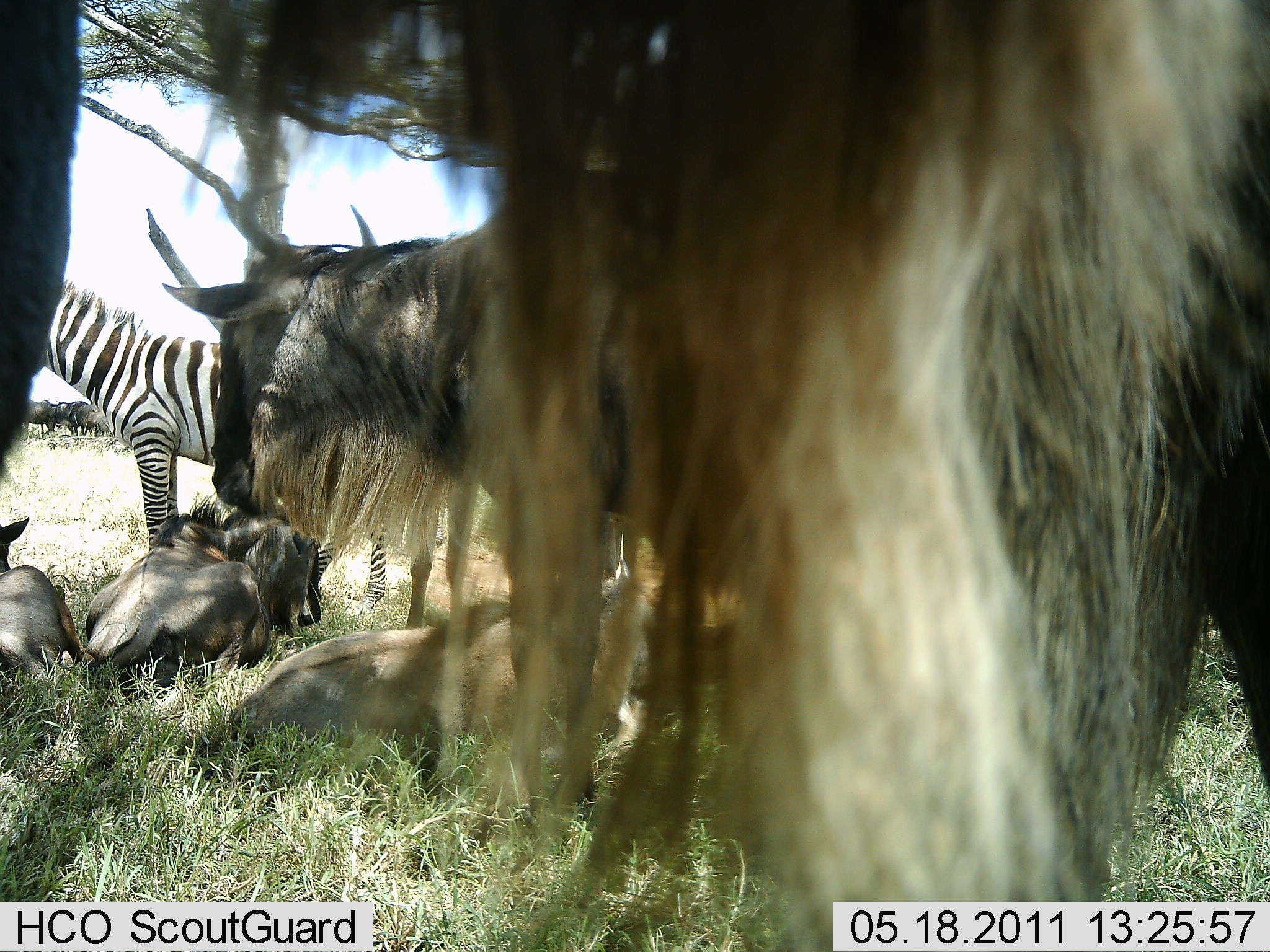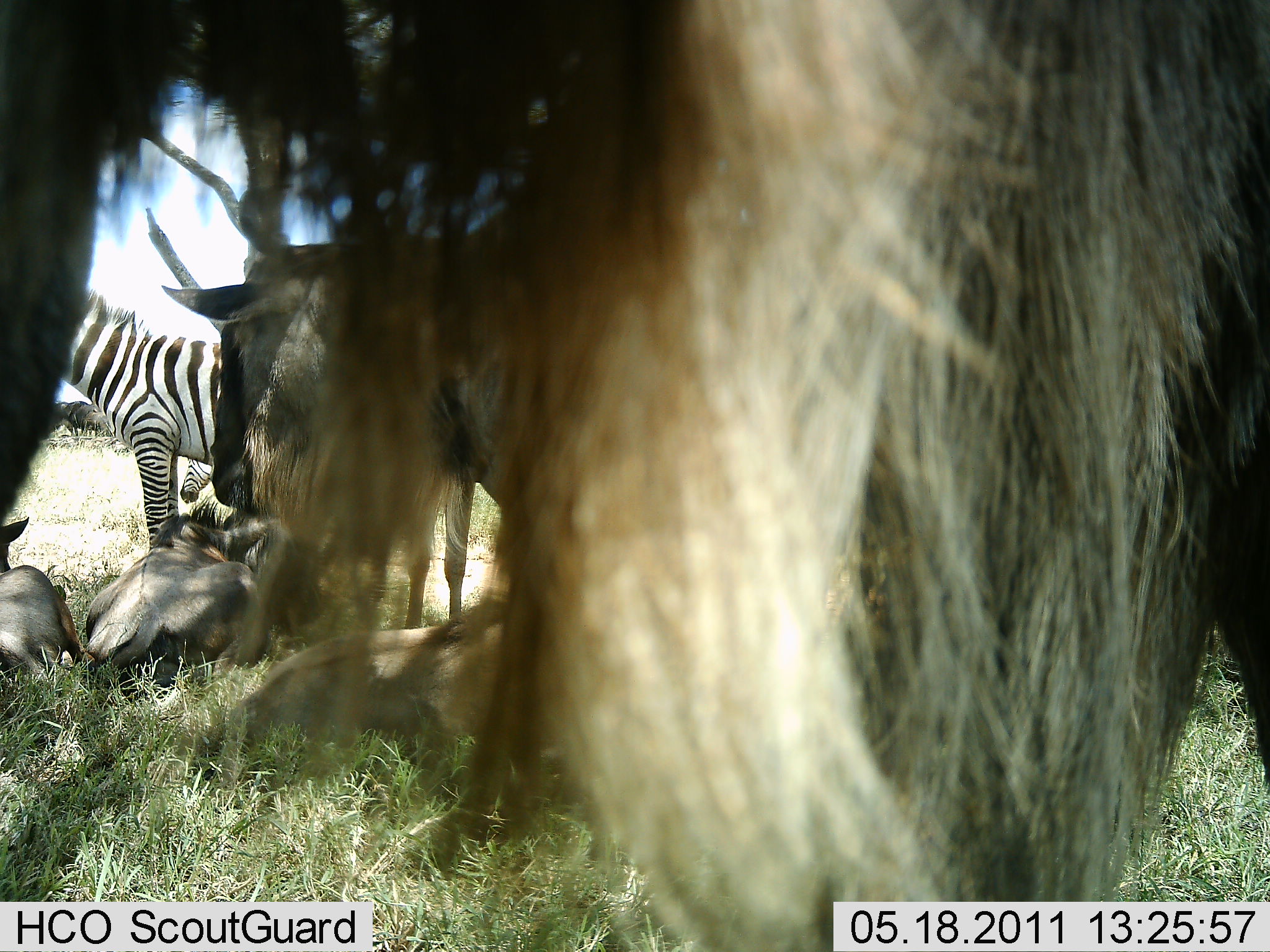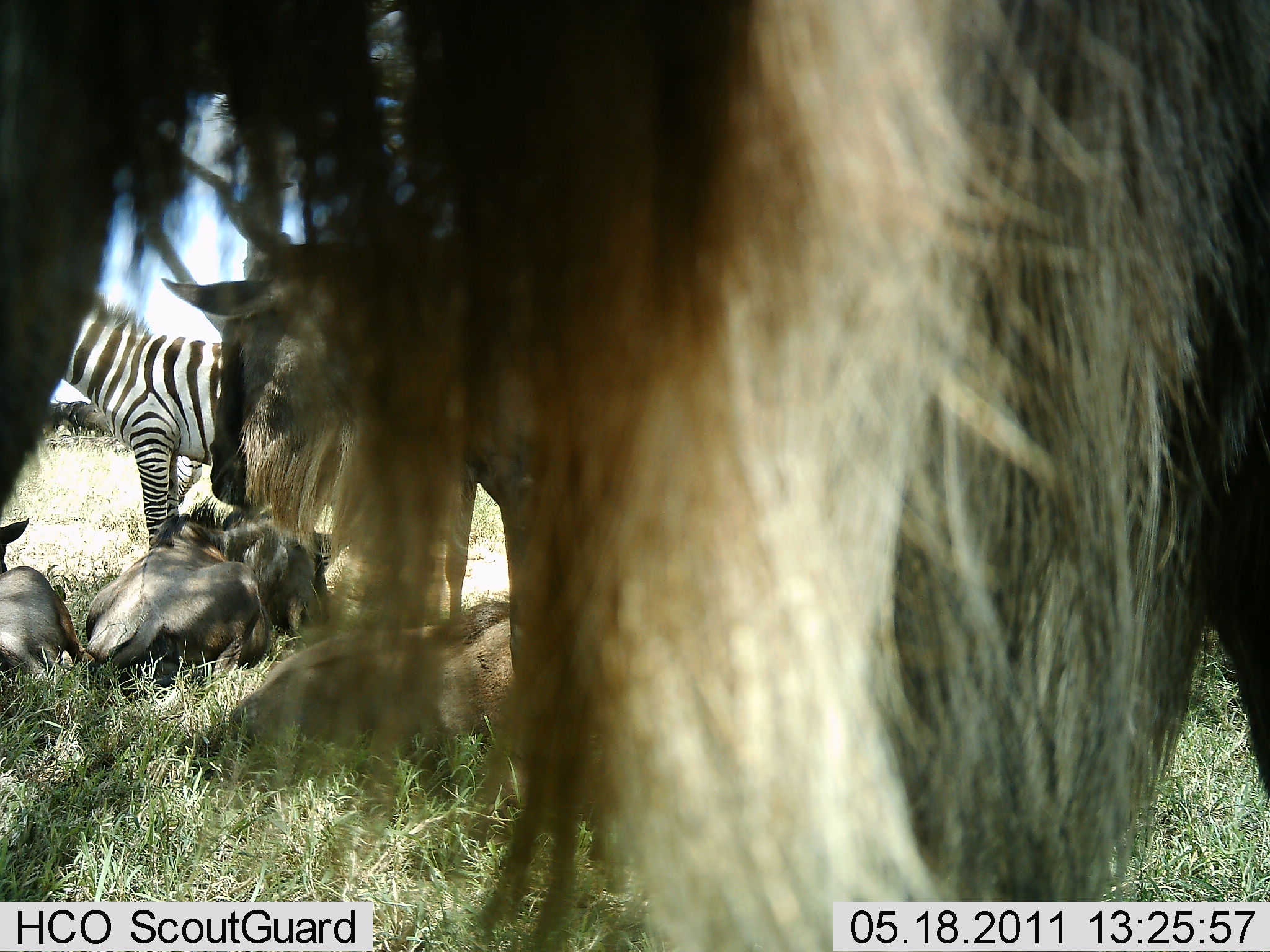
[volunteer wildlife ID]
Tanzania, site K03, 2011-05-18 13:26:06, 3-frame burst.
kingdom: Animalia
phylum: Chordata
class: Mammalia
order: Artiodactyla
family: Bovidae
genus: Connochaetes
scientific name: Connochaetes taurinus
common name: blue wildebeest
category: wildebeest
Wildebeest (blue wildebeest) (Connochaetes taurinus), count 5. Behavior (volunteer vote fractions): standing 79%, resting 100%, moving 0%, interacting 7%. Young present (vote fraction): 7%. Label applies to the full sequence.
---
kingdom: Animalia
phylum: Chordata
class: Mammalia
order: Perissodactyla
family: Equidae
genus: Equus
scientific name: Equus quagga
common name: plains zebra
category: zebra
Zebra (plains zebra) (Equus quagga), count 1. Behavior (volunteer vote fractions): standing 92%, resting 0%, moving 8%, interacting 8%. Young present (vote fraction): 0%. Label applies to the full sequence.